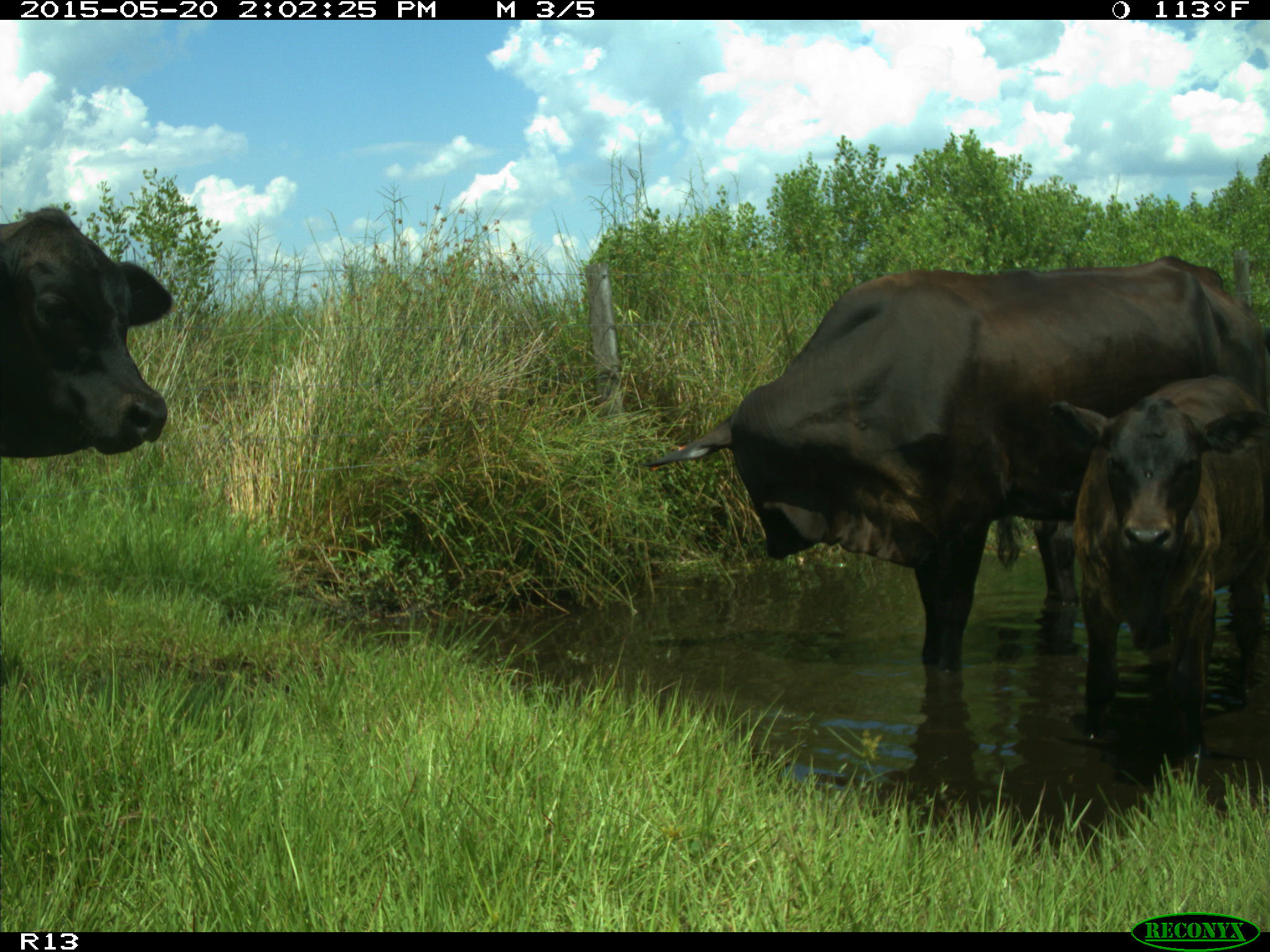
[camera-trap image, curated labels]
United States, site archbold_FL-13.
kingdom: Animalia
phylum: Chordata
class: Mammalia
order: Artiodactyla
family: Bovidae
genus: Bos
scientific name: Bos taurus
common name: domestic cow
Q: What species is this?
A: Bos taurus (domestic cow).